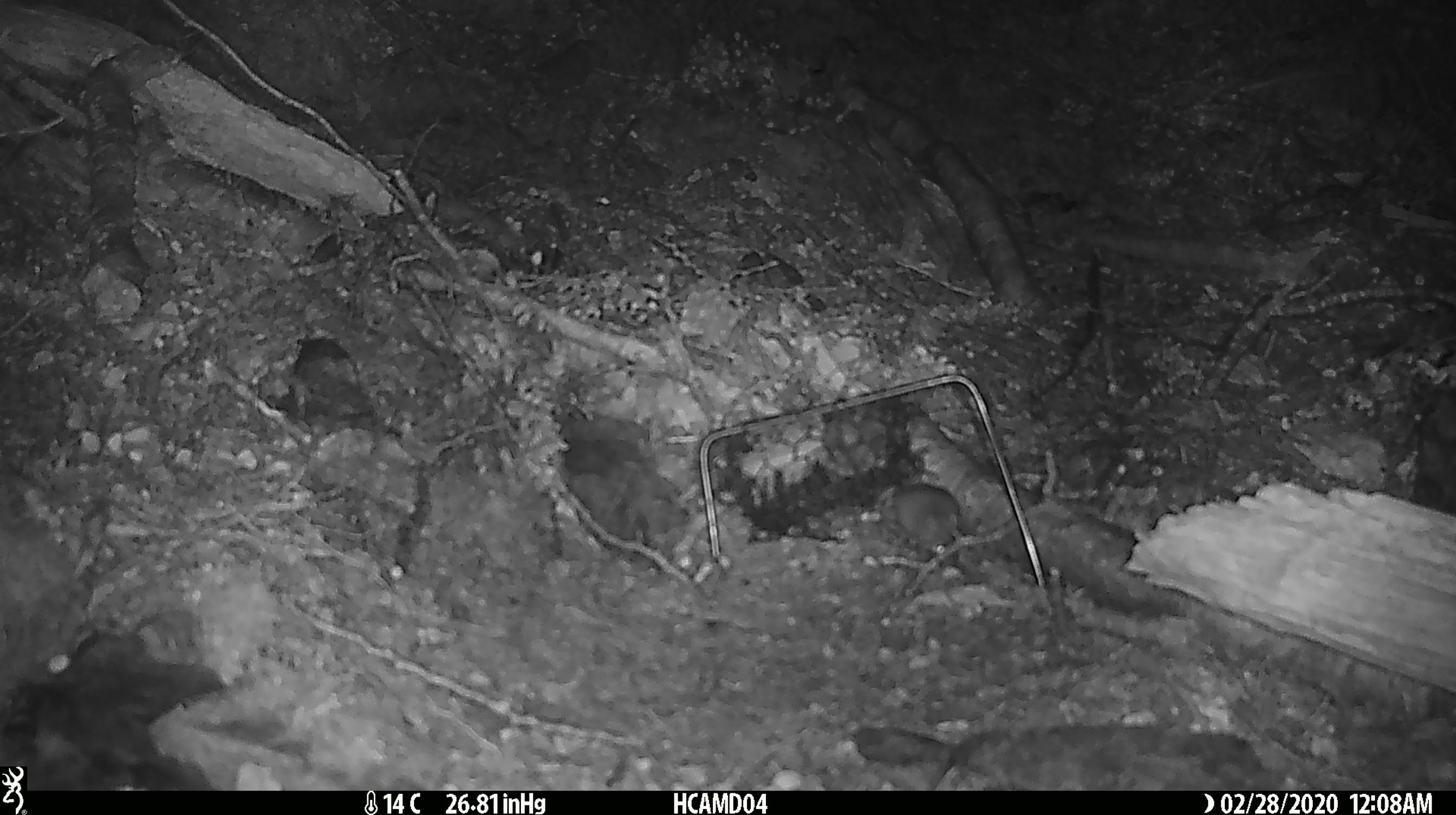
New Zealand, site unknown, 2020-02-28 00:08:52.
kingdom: Animalia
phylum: Chordata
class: Mammalia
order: Rodentia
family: Muridae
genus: Mus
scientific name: Mus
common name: mouse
Mouse (Mus).